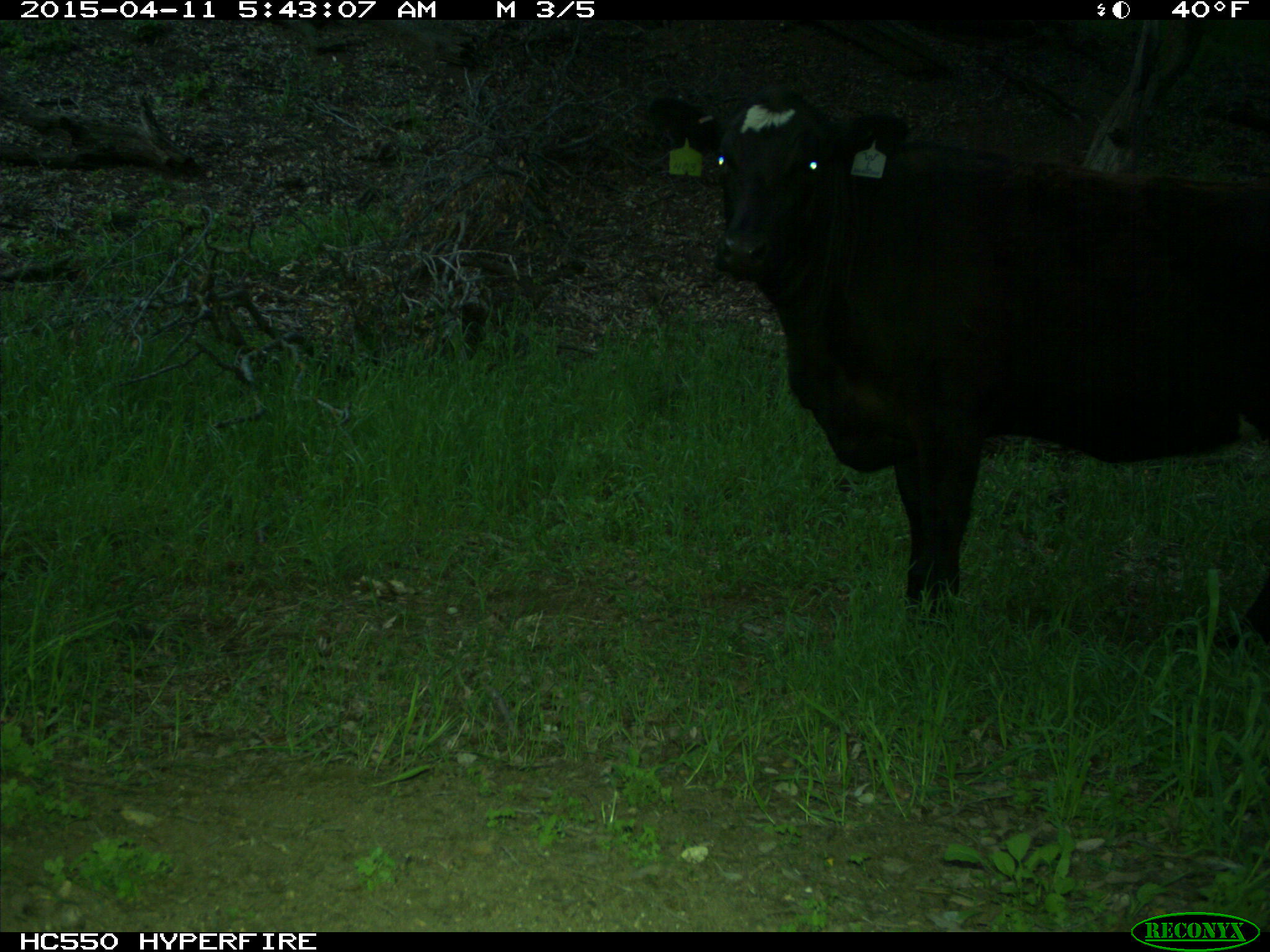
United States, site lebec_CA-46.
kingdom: Animalia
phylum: Chordata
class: Mammalia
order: Artiodactyla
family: Bovidae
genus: Bos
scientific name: Bos taurus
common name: domestic cow